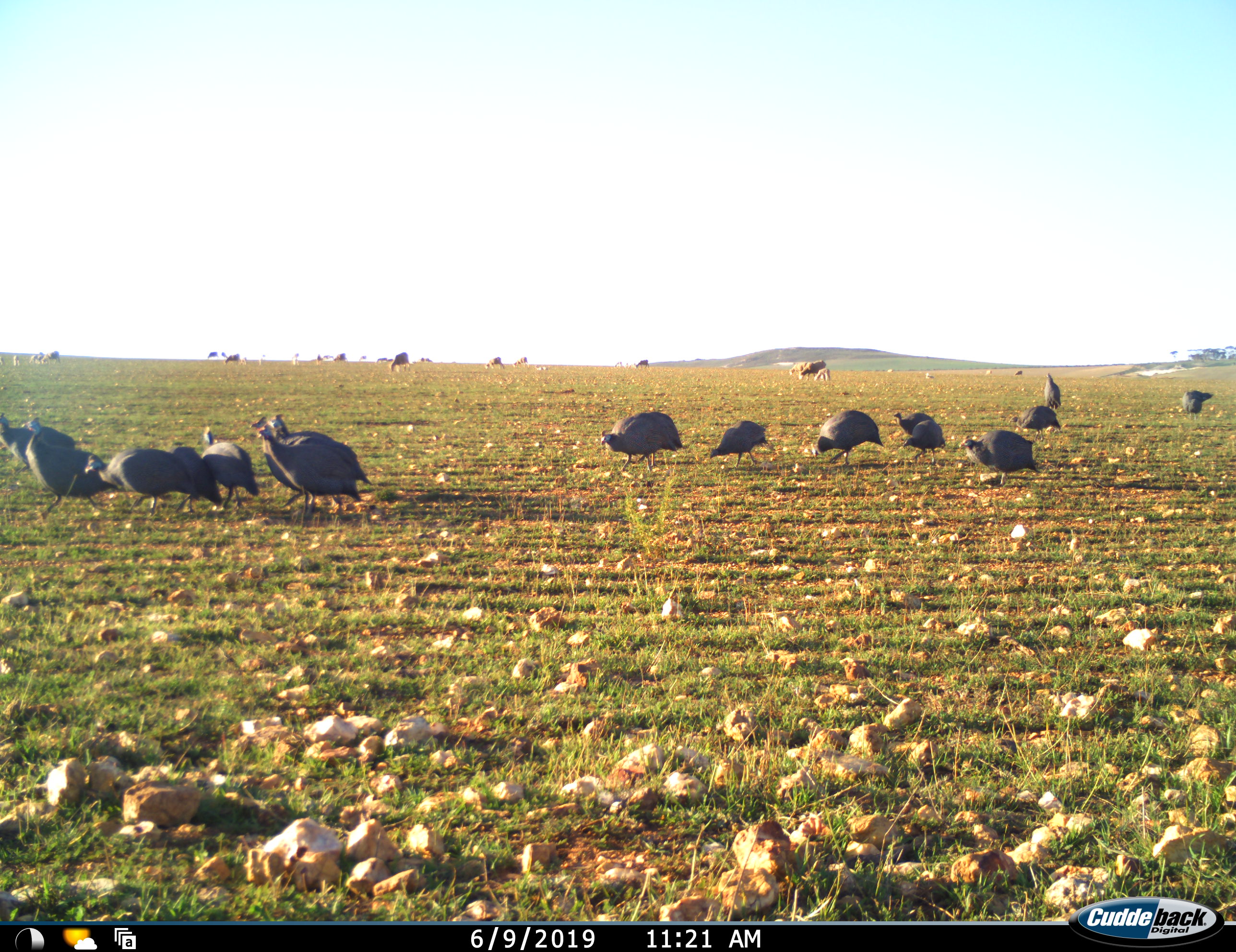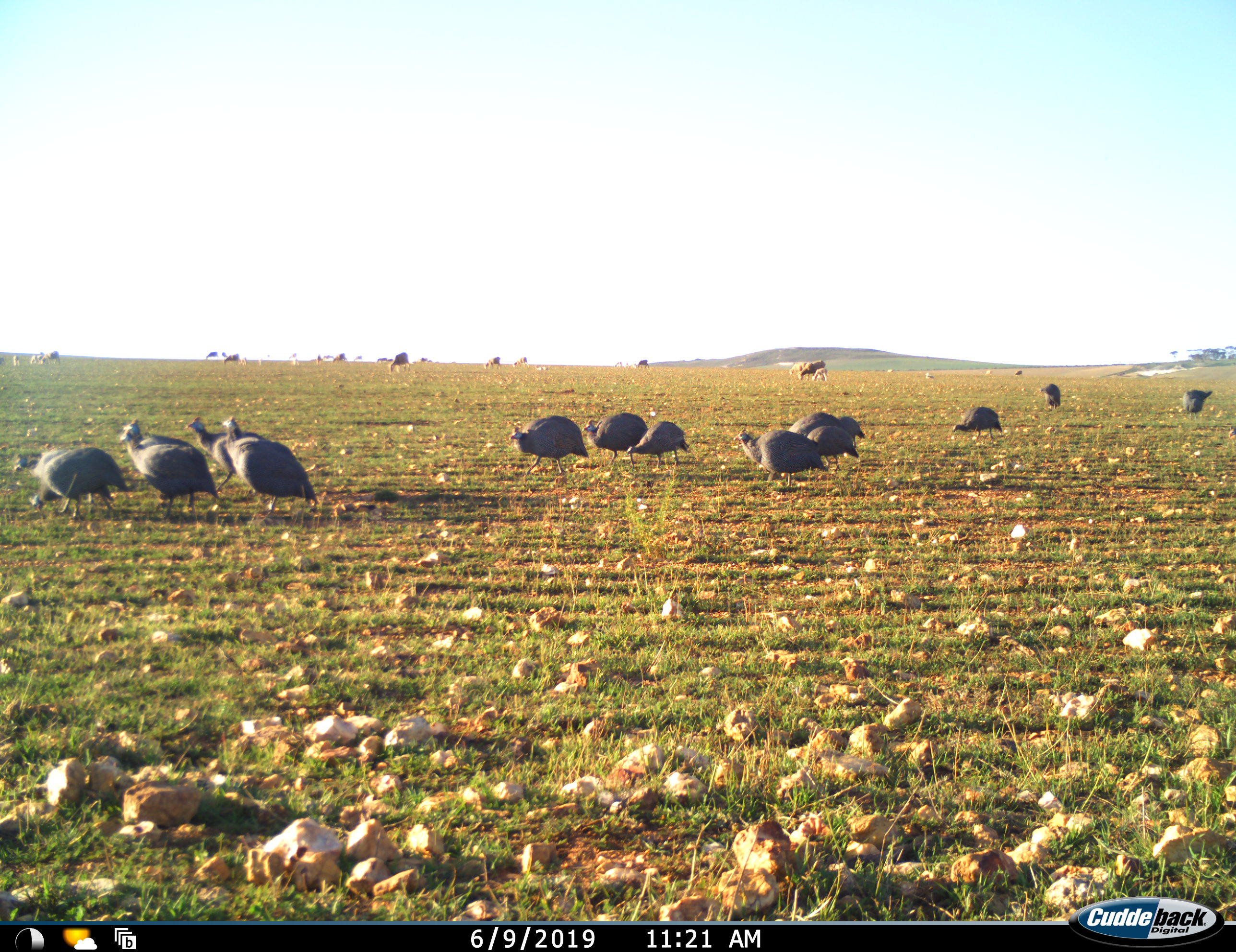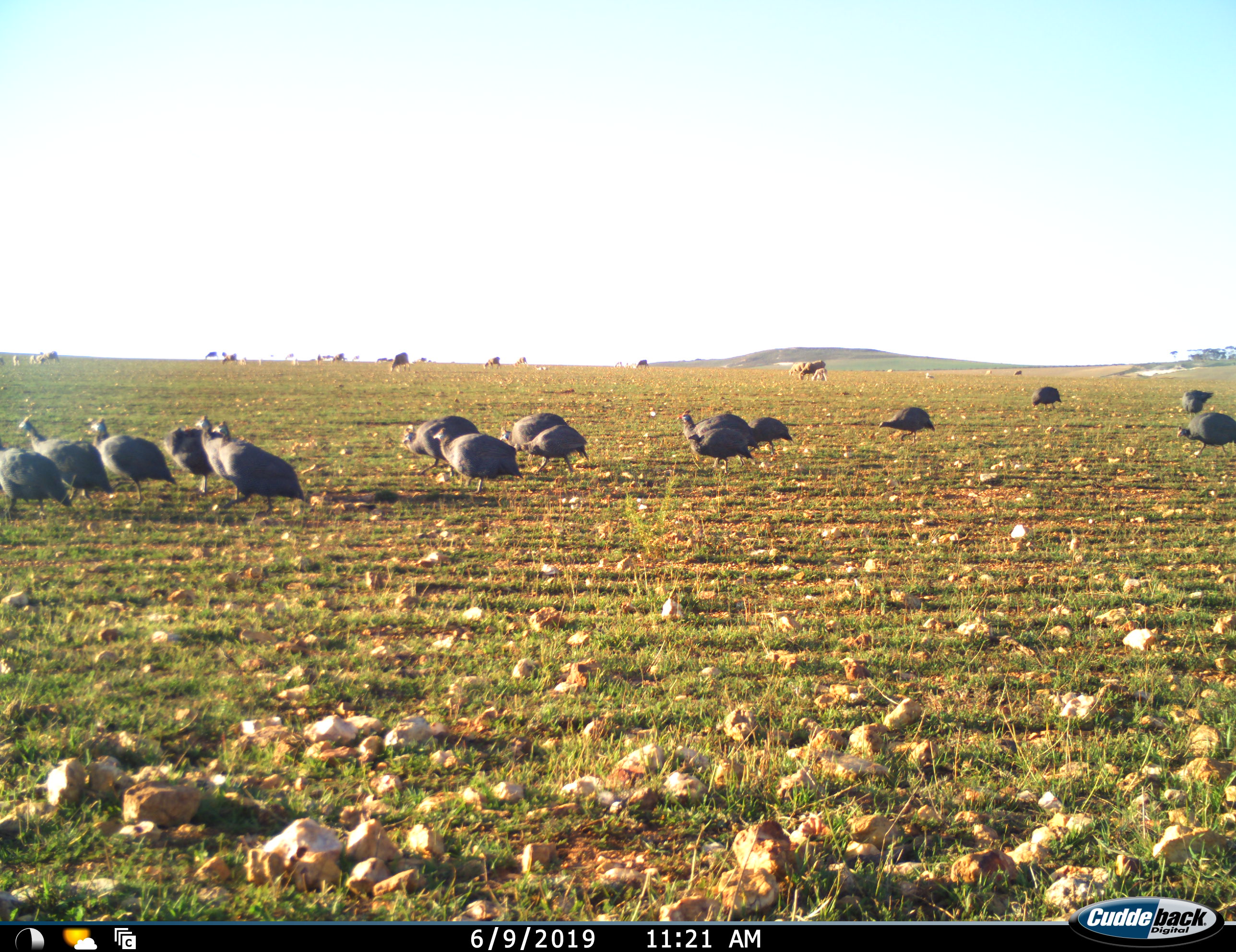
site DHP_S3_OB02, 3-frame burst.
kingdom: Animalia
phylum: Chordata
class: Aves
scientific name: Aves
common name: bird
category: birdother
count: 11-50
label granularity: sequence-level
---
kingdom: Animalia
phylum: Chordata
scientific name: Vertebrata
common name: domestic animal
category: domesticanimal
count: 11-50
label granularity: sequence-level